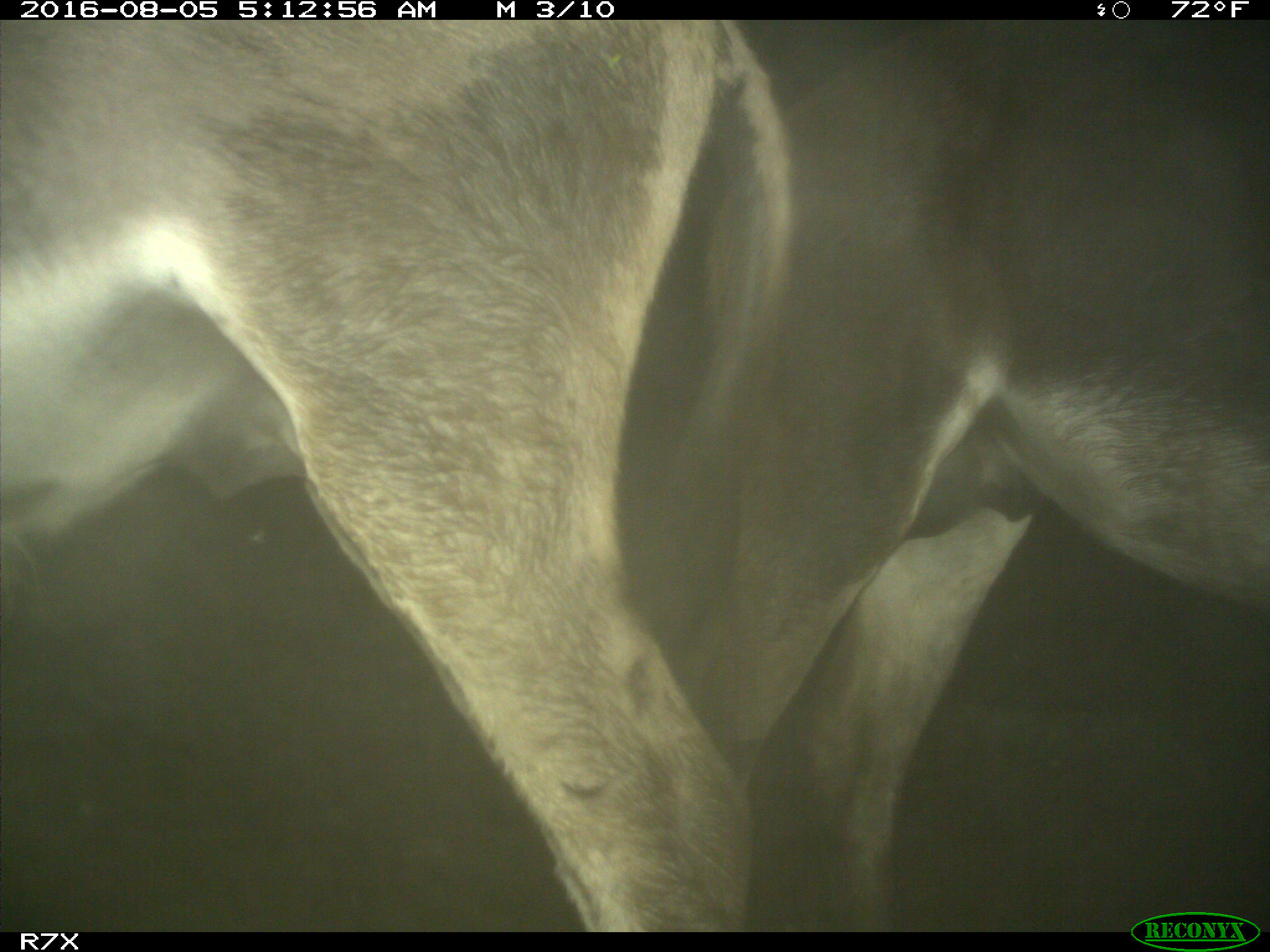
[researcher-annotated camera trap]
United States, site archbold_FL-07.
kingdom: Animalia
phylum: Chordata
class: Mammalia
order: Perissodactyla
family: Equidae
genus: Equus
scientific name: Equus africanus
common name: african wild ass